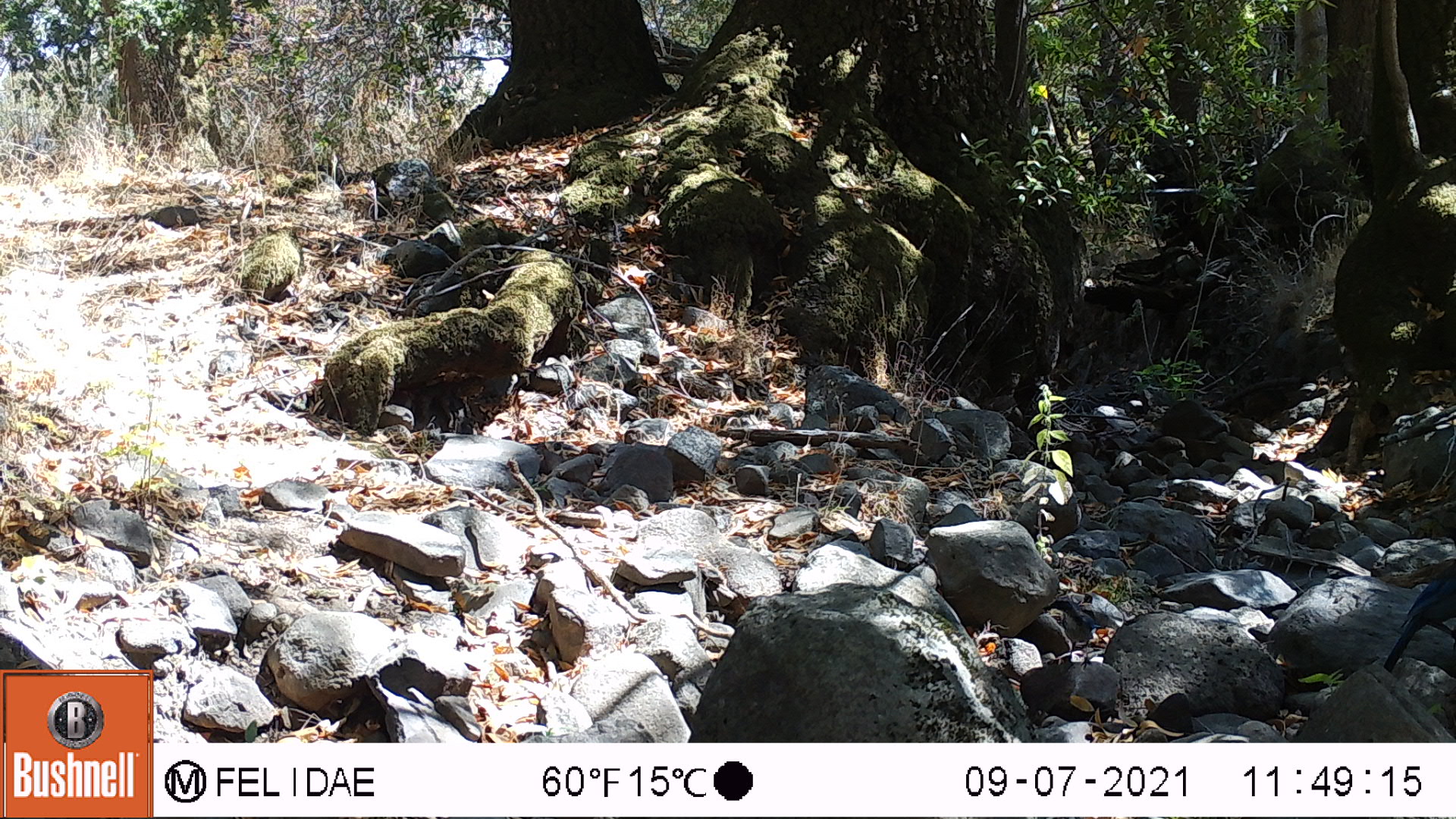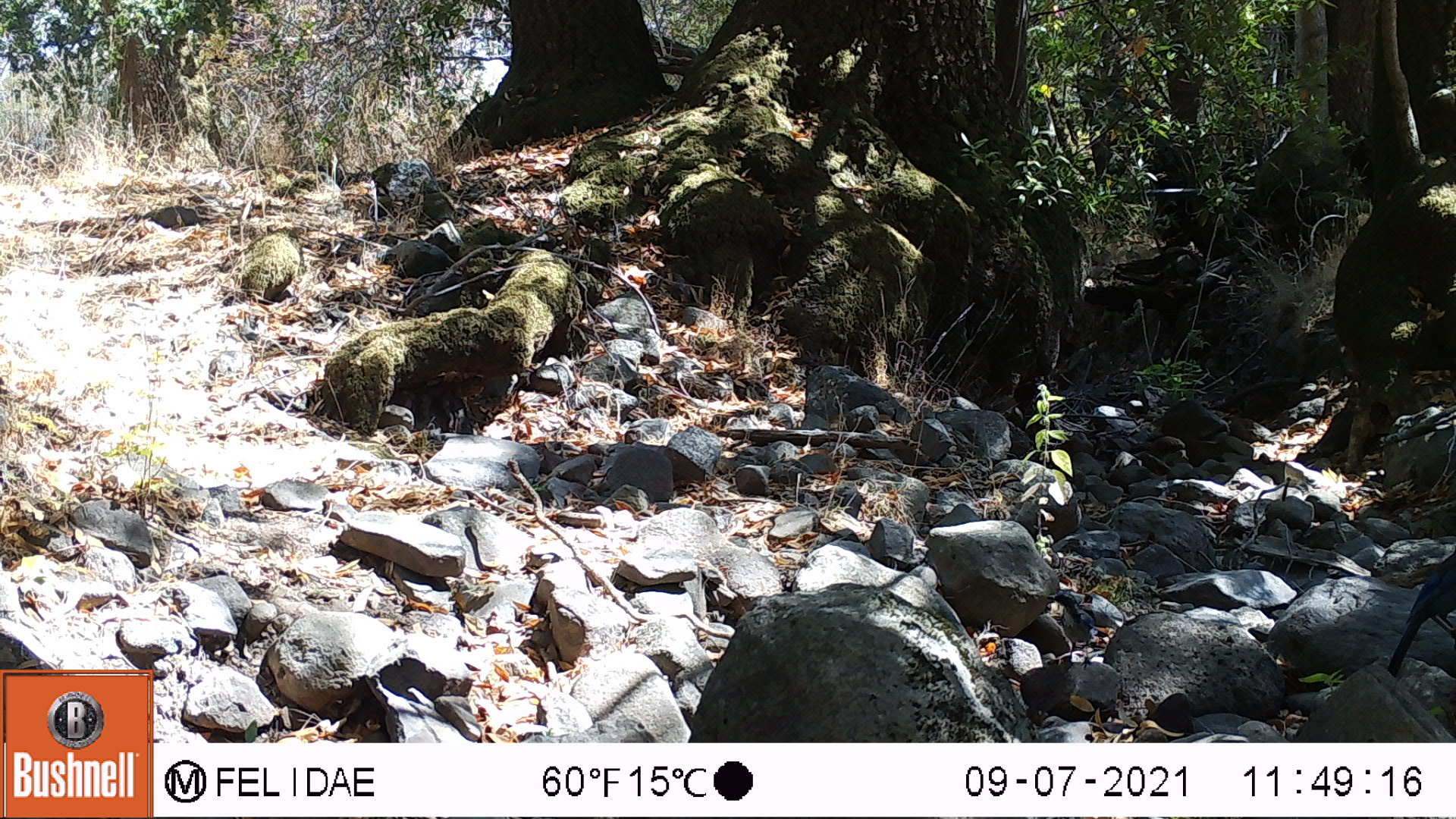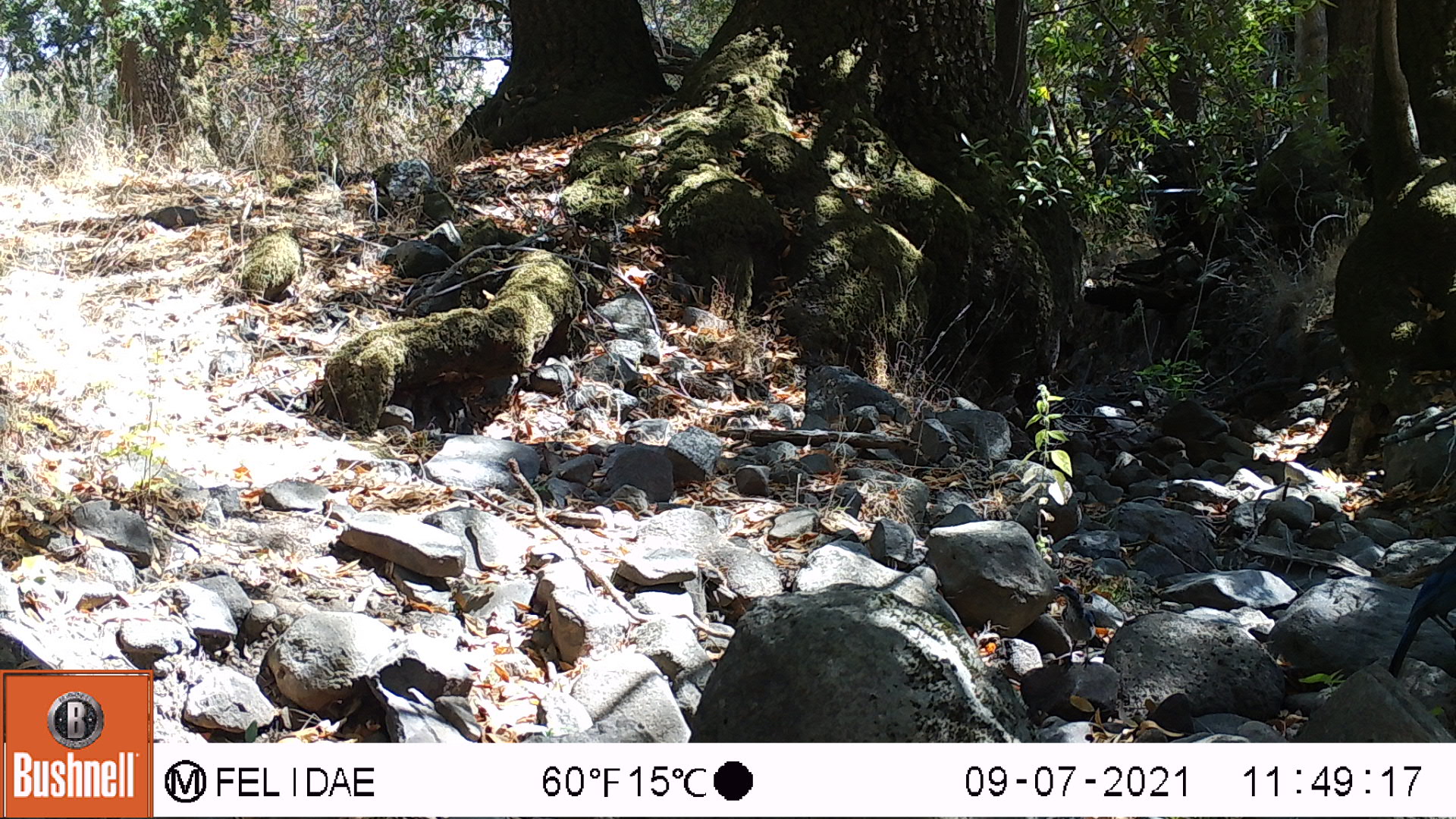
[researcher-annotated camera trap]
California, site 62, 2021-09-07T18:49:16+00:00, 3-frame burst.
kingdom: Animalia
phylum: Chordata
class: Aves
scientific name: Aves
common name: bird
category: unknown bird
Unknown bird (bird) (Aves).